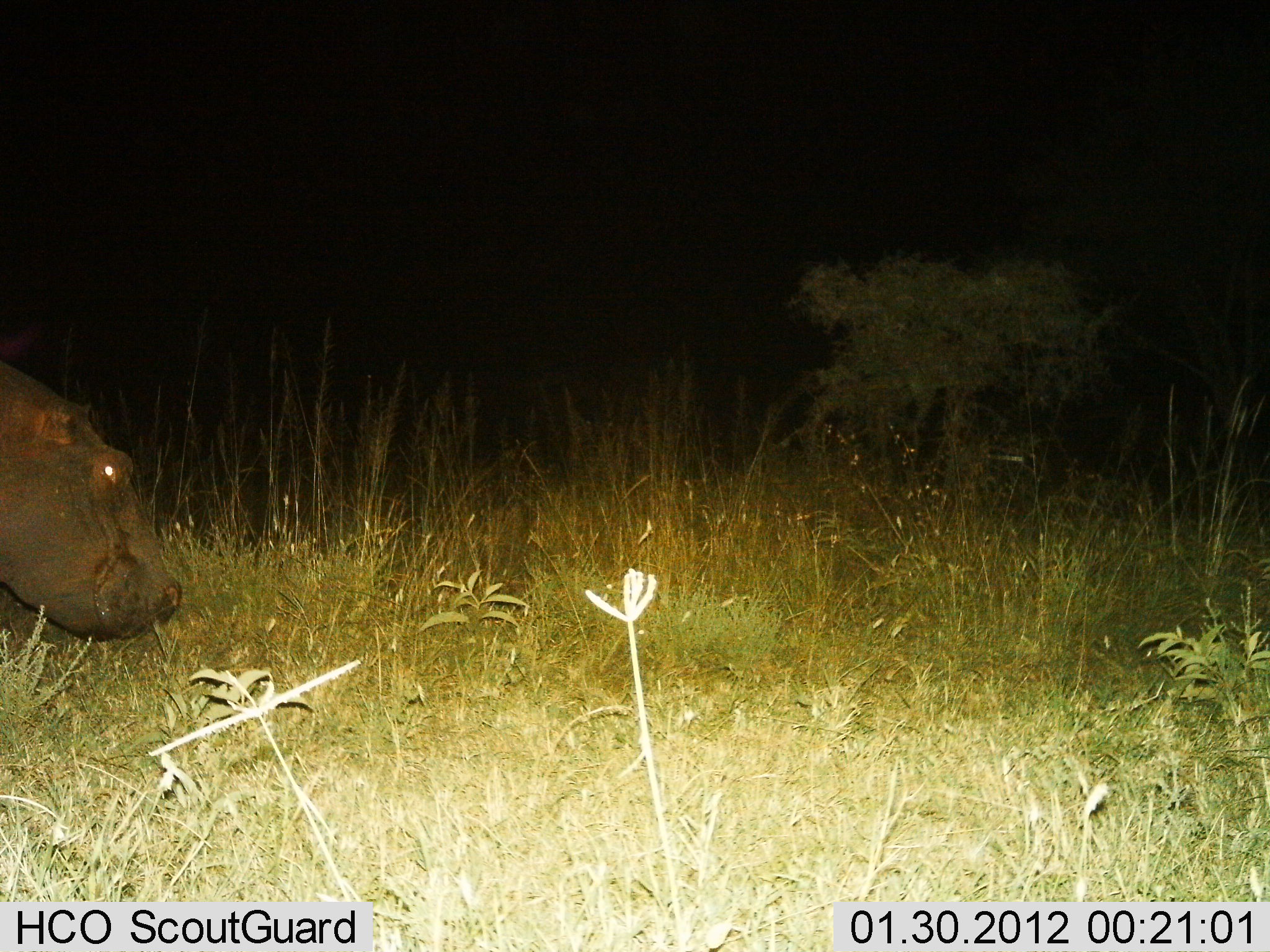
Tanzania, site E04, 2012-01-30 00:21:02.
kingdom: Animalia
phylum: Chordata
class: Mammalia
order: Artiodactyla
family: Hippopotamidae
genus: Hippopotamus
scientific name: Hippopotamus amphibius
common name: hippopotamus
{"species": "hippopotamus (Hippopotamus amphibius)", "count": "1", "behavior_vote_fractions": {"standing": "38%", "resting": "0%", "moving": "44%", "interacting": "0%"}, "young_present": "0%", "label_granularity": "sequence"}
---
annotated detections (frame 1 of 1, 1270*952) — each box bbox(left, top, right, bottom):
animal: bbox(0, 359, 182, 642)